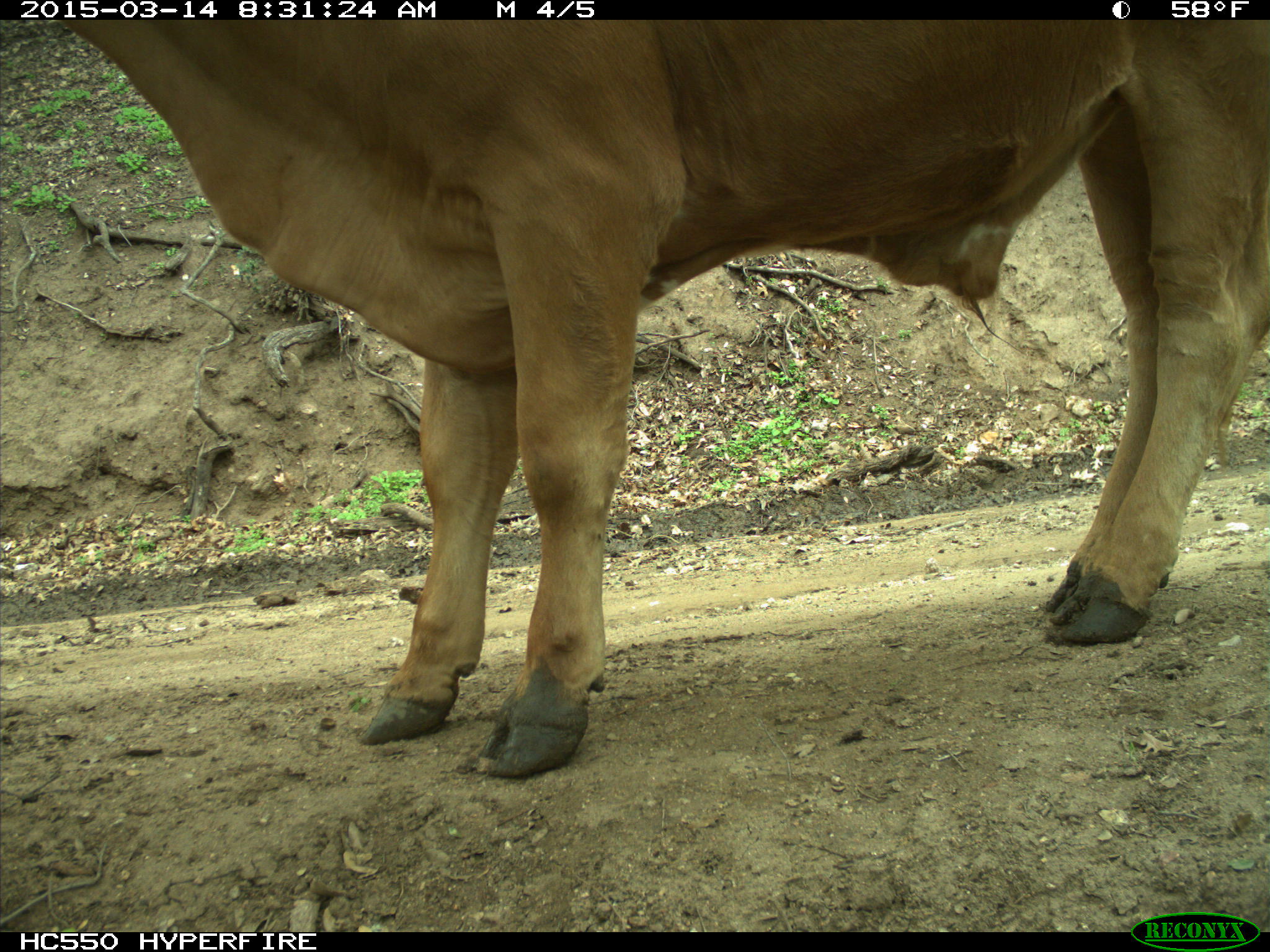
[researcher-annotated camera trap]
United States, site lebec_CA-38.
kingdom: Animalia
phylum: Chordata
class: Mammalia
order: Artiodactyla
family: Bovidae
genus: Bos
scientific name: Bos taurus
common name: domestic cow